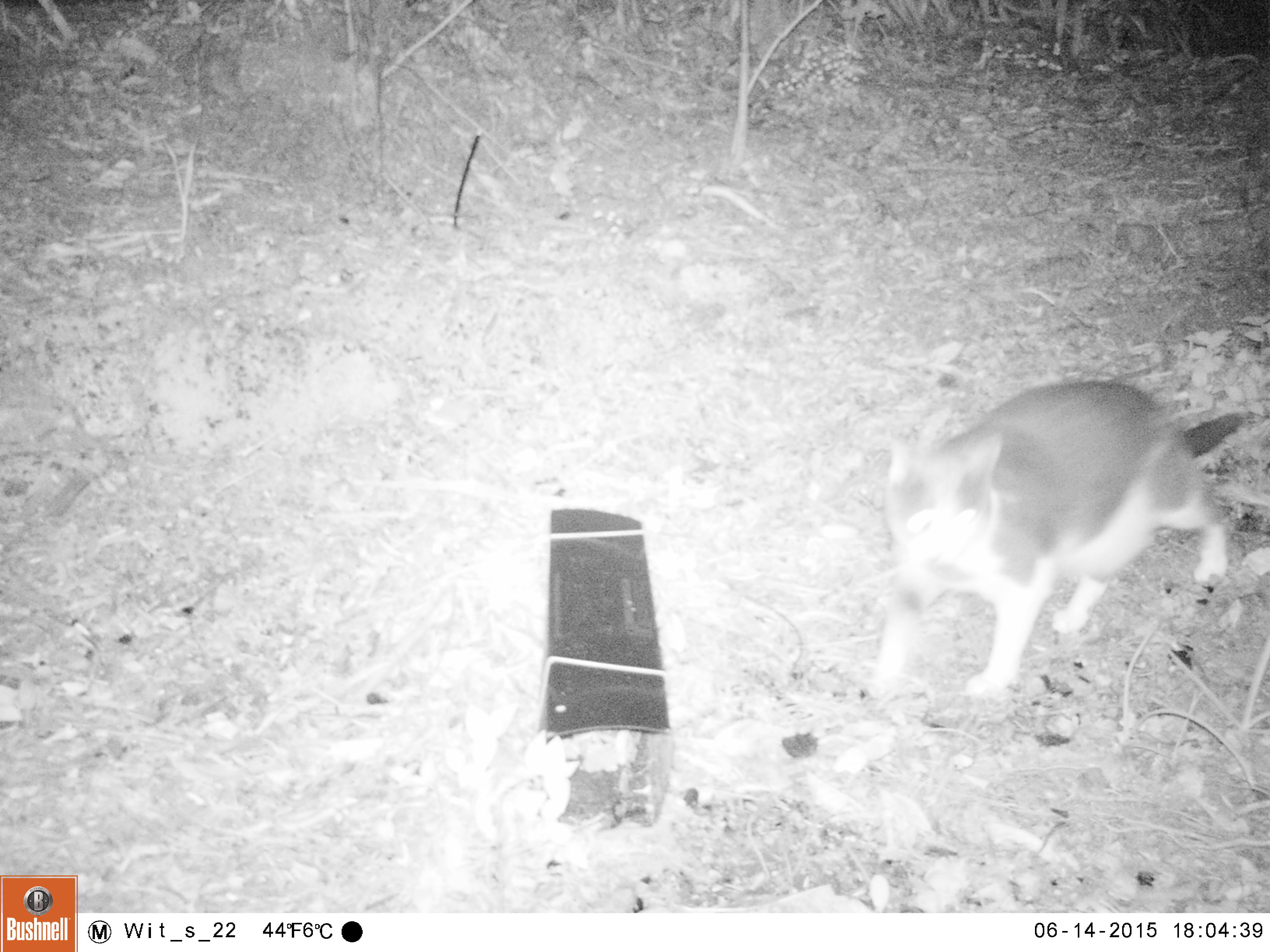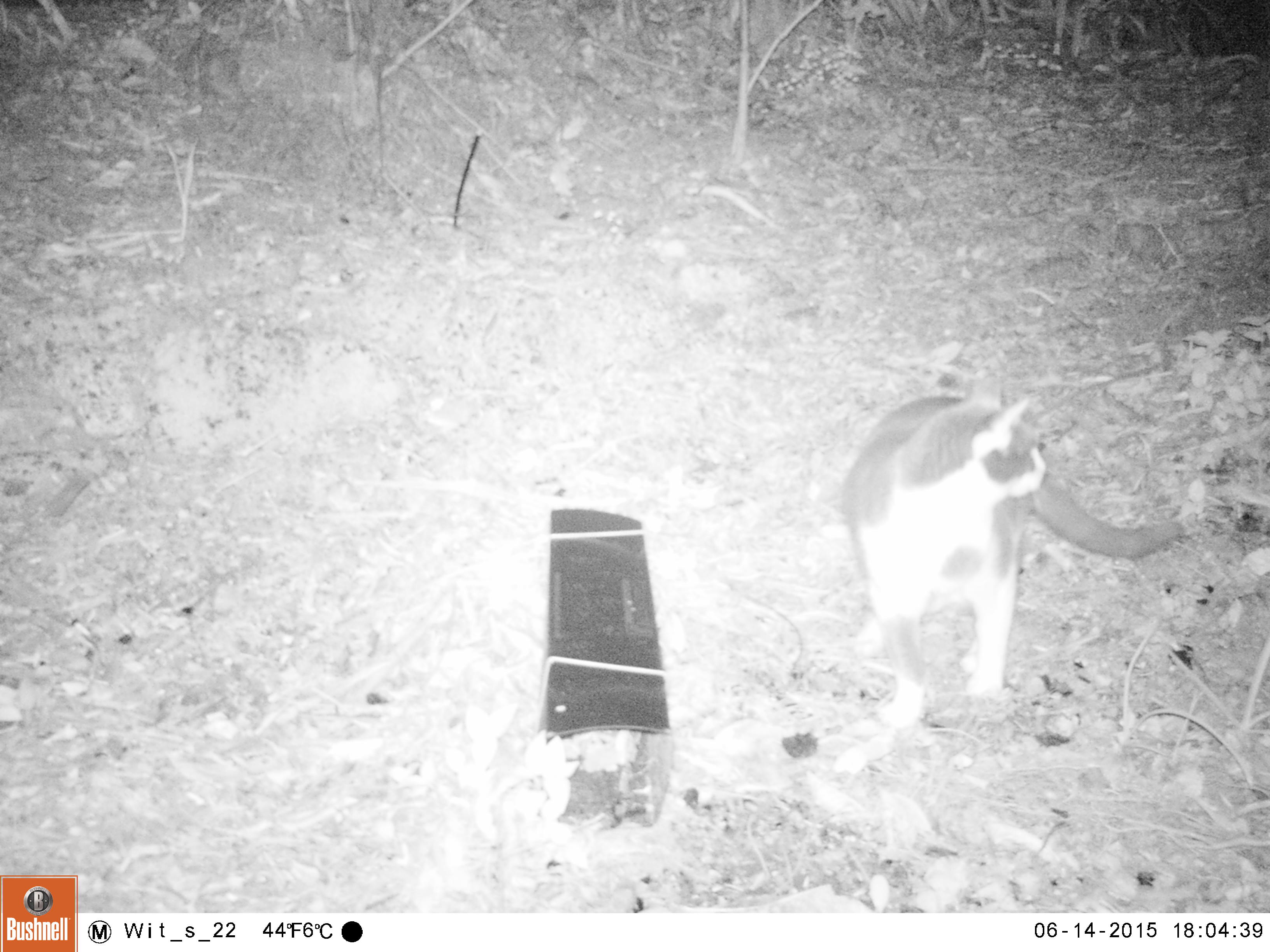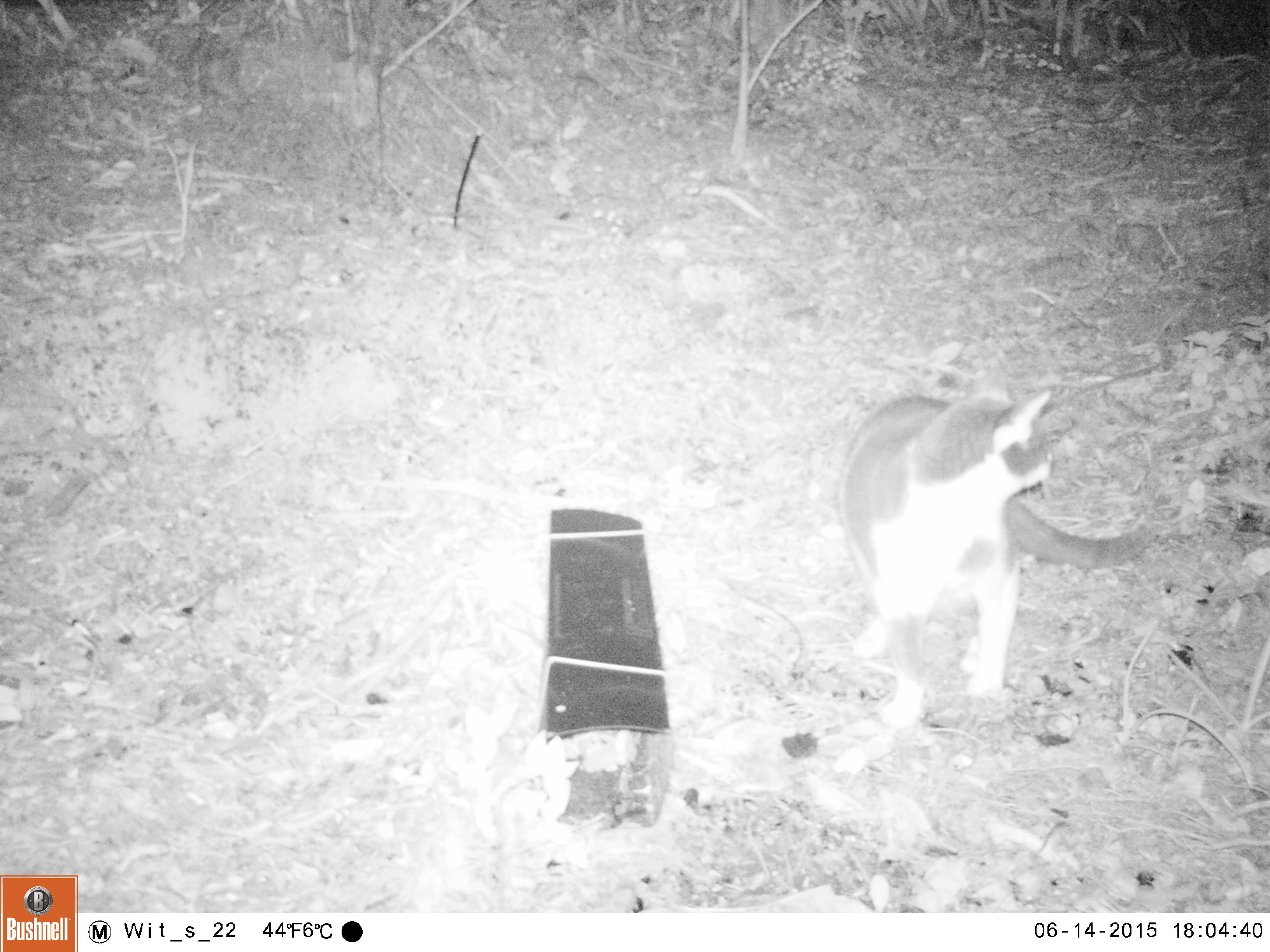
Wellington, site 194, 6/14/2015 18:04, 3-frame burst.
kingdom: Animalia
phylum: Chordata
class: Mammalia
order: Carnivora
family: Felidae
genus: Felis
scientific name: Felis catus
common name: cat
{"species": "cat (Felis catus)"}